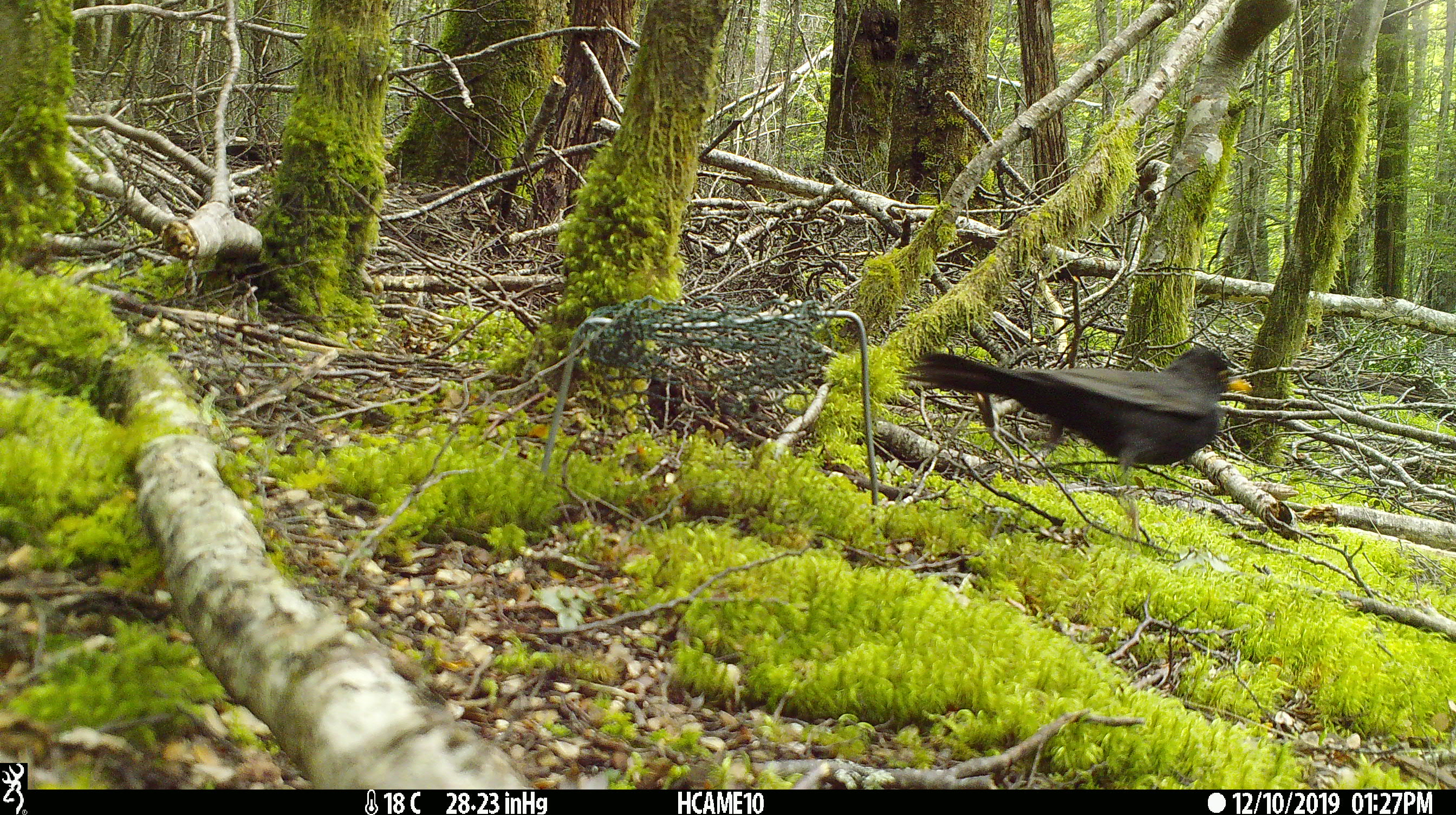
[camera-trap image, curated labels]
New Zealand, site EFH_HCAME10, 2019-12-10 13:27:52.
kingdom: Animalia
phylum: Chordata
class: Aves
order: Passeriformes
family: Turdidae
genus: Turdus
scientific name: Turdus merula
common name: eurasian blackbird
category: blackbird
Blackbird (eurasian blackbird) (Turdus merula).